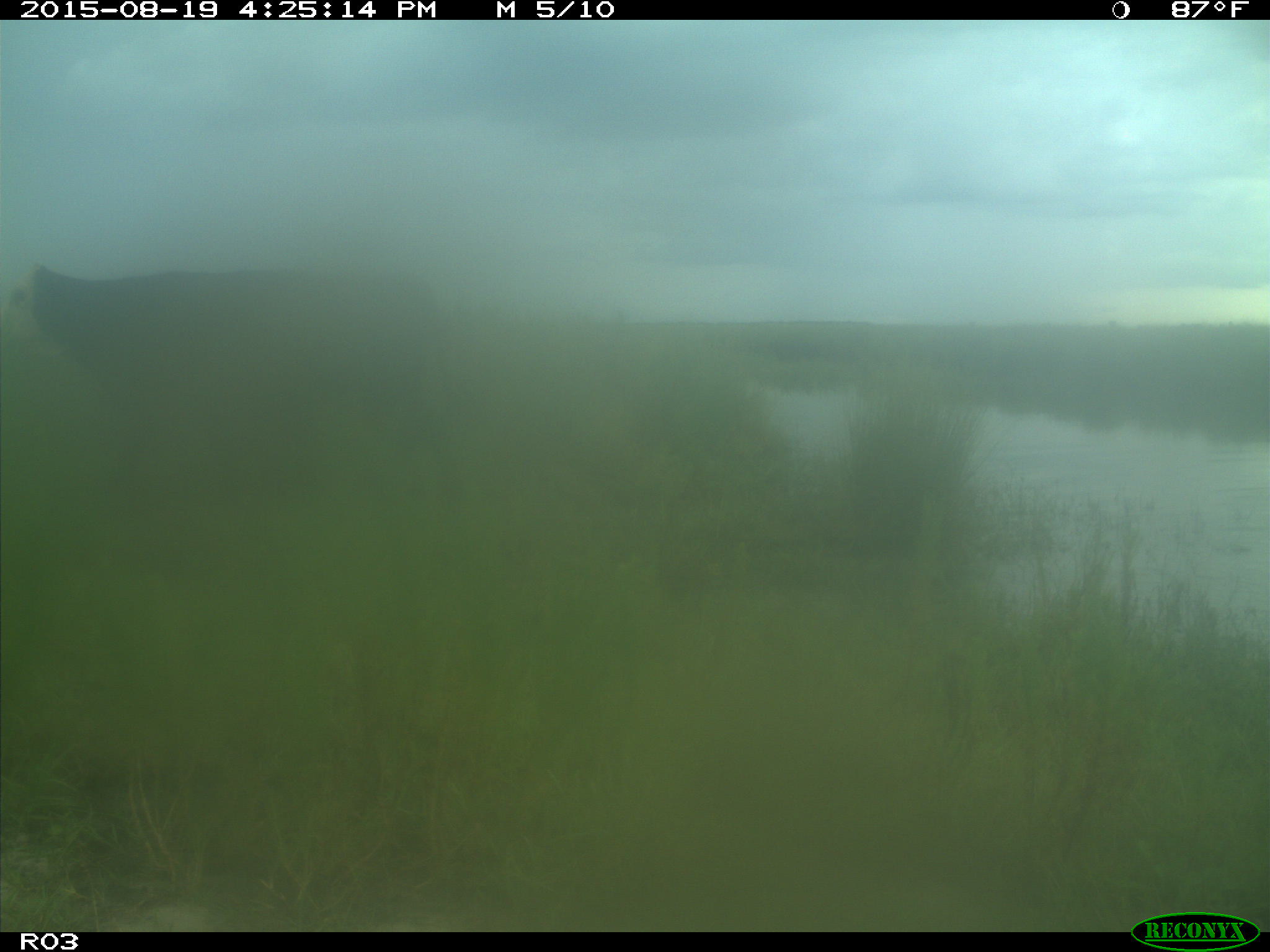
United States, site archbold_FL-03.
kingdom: Animalia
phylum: Chordata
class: Mammalia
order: Artiodactyla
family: Bovidae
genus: Bos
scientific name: Bos taurus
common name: domestic cow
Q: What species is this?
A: Bos taurus (domestic cow).